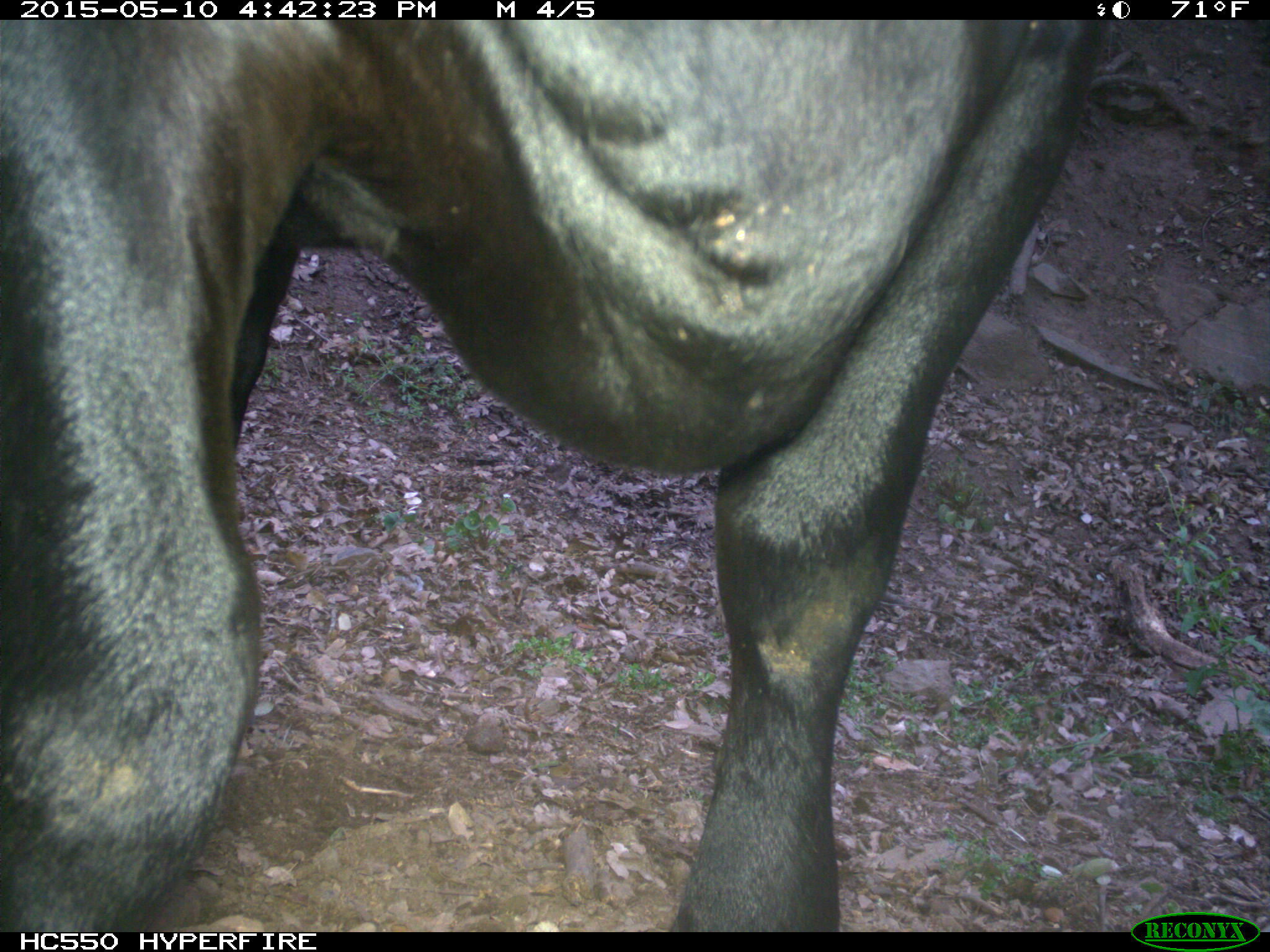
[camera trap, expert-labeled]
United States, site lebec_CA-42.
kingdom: Animalia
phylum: Chordata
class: Mammalia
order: Artiodactyla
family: Bovidae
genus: Bos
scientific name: Bos taurus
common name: domestic cow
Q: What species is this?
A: Bos taurus (domestic cow).